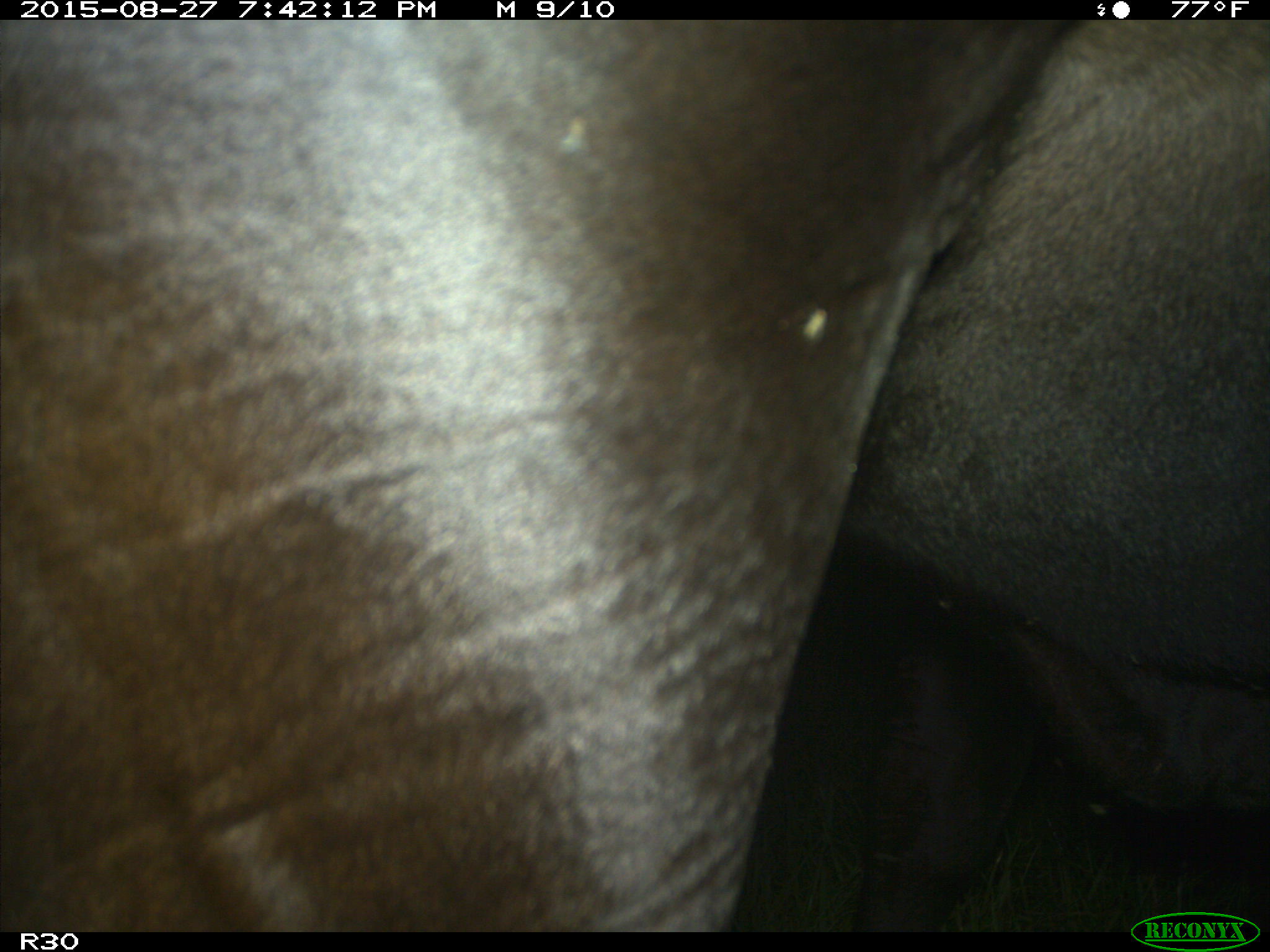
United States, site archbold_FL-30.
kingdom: Animalia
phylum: Chordata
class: Mammalia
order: Artiodactyla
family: Bovidae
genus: Bos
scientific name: Bos taurus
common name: domestic cow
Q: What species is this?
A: Bos taurus (domestic cow).